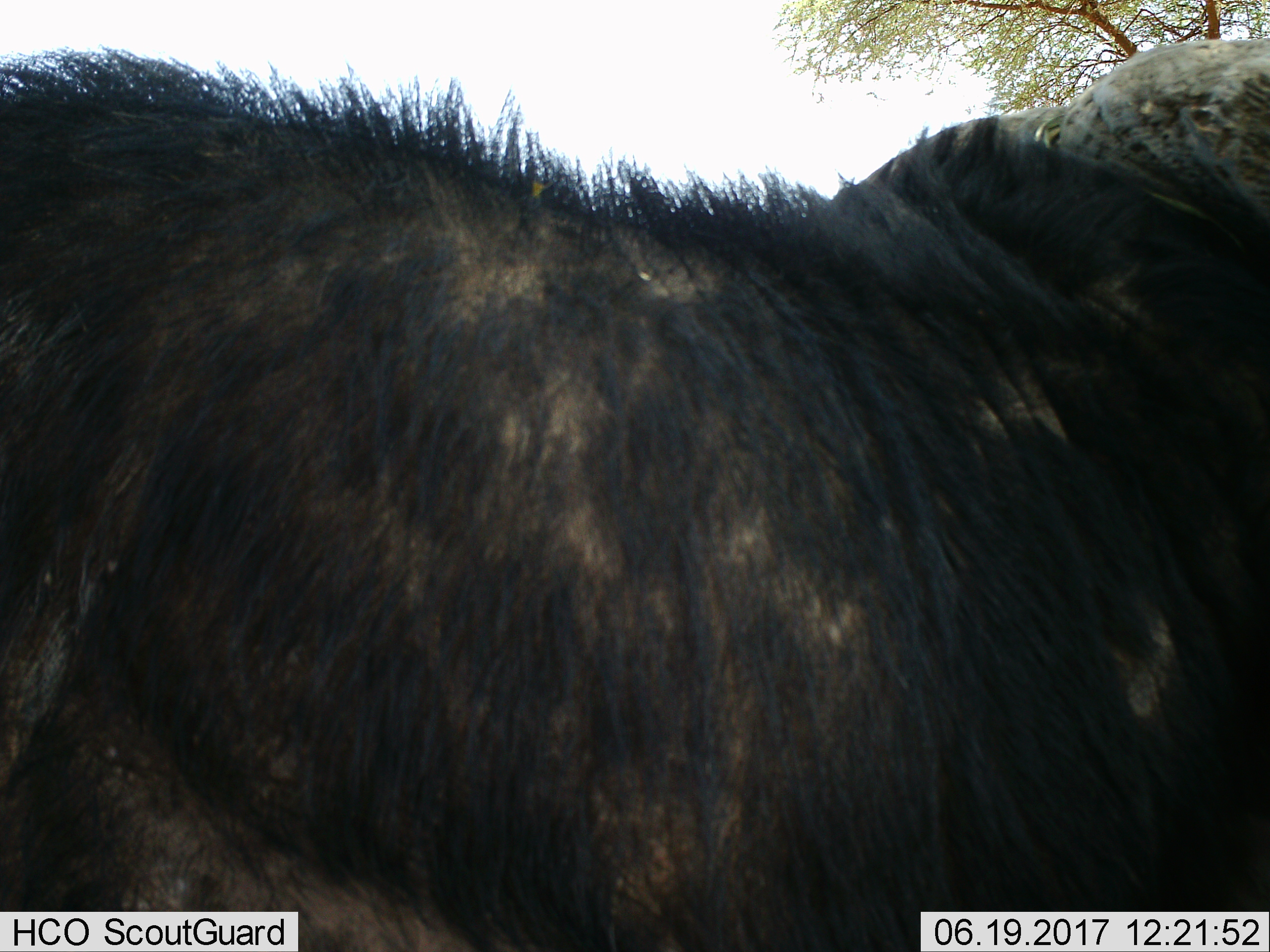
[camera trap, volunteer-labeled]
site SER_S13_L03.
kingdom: Animalia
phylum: Chordata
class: Mammalia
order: Artiodactyla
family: Bovidae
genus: Connochaetes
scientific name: Connochaetes taurinus taurinus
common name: blue wildebeest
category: wildebeestblue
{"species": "wildebeestblue (blue wildebeest) (Connochaetes taurinus taurinus)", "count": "1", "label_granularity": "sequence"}